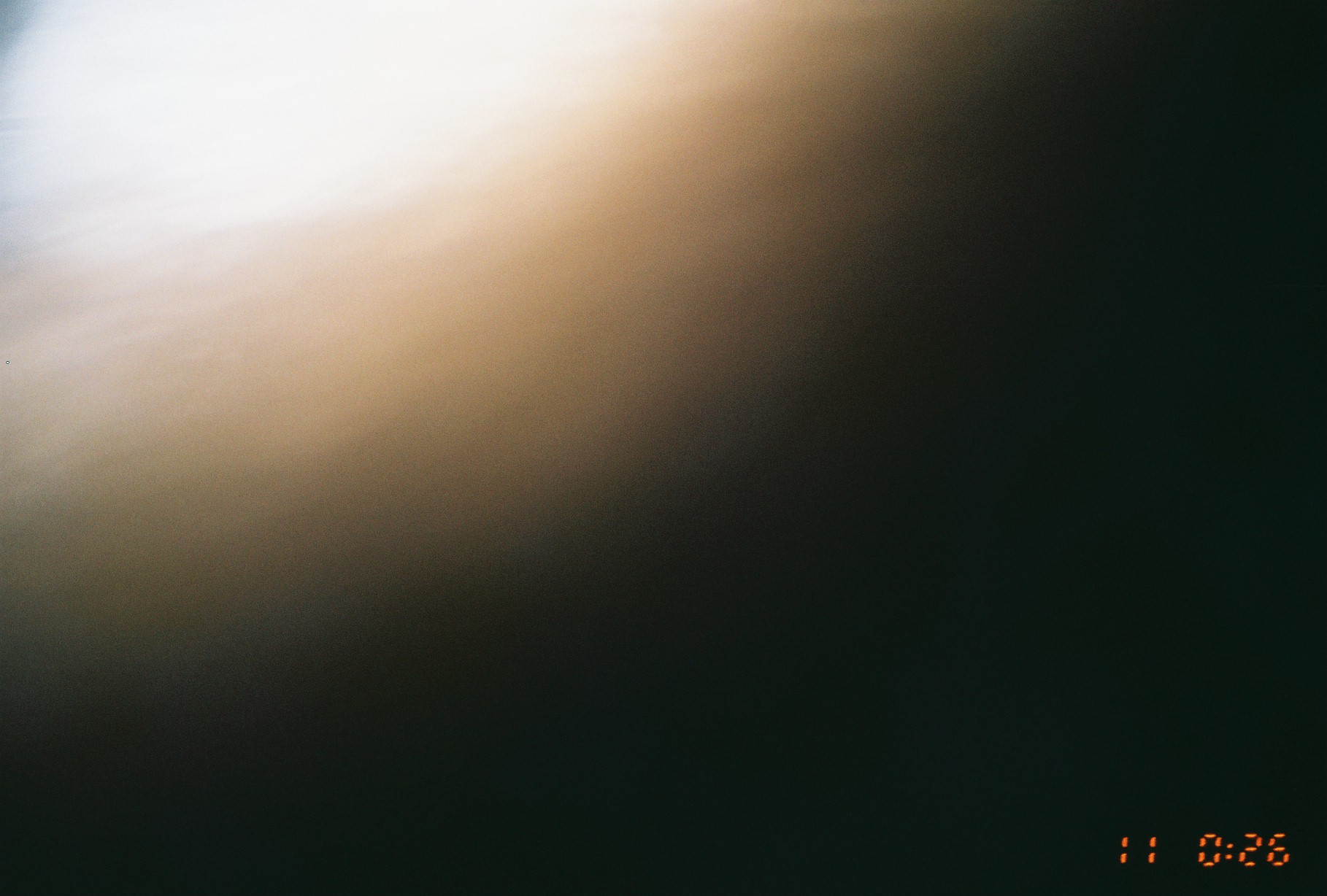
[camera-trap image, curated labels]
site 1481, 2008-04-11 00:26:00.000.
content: unidentified animal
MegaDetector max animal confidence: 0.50